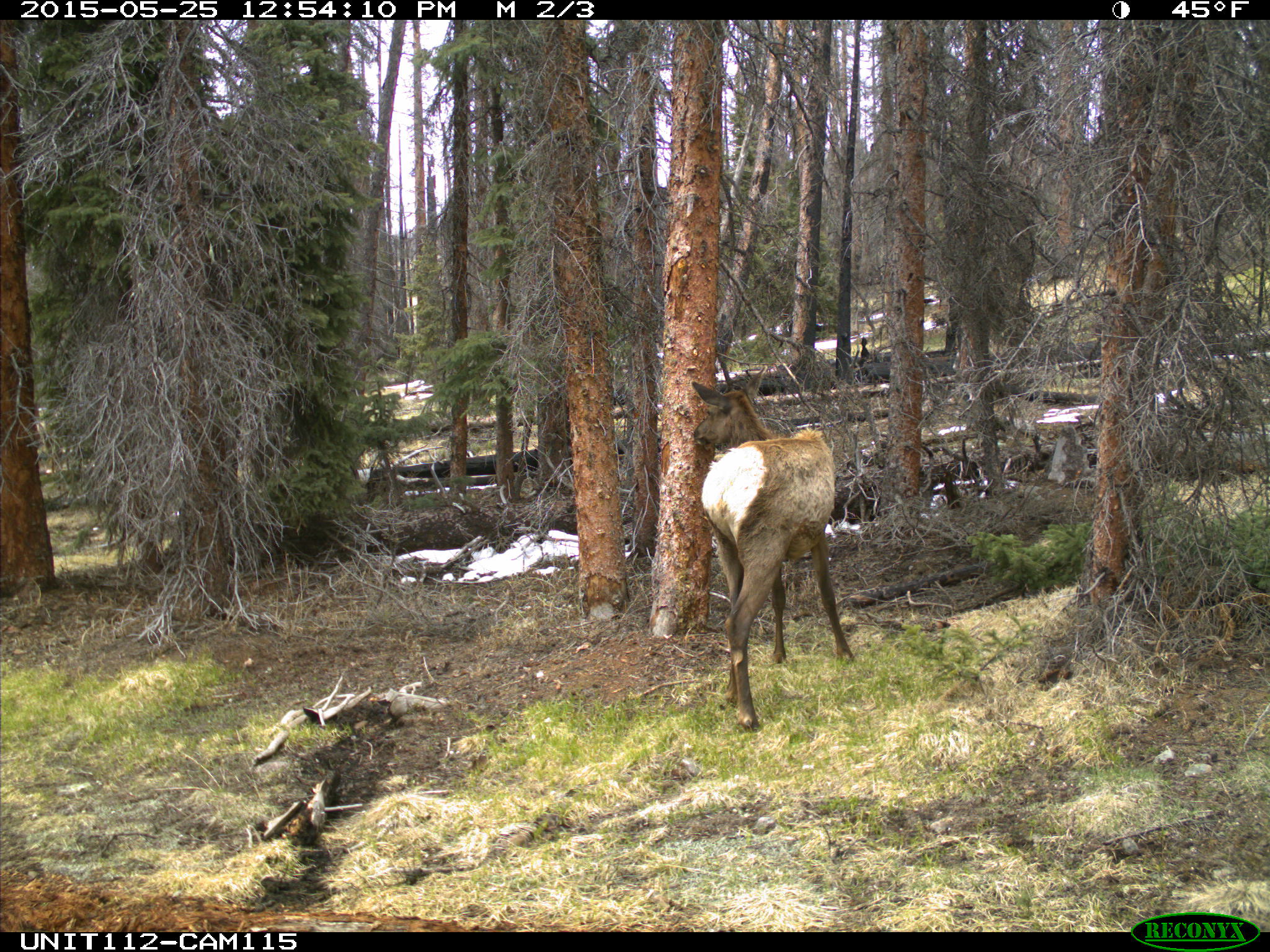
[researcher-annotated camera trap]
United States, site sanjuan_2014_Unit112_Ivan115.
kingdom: Animalia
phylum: Chordata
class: Mammalia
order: Artiodactyla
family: Cervidae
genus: Cervus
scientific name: Cervus elaphus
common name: red deer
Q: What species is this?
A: Cervus elaphus (red deer).